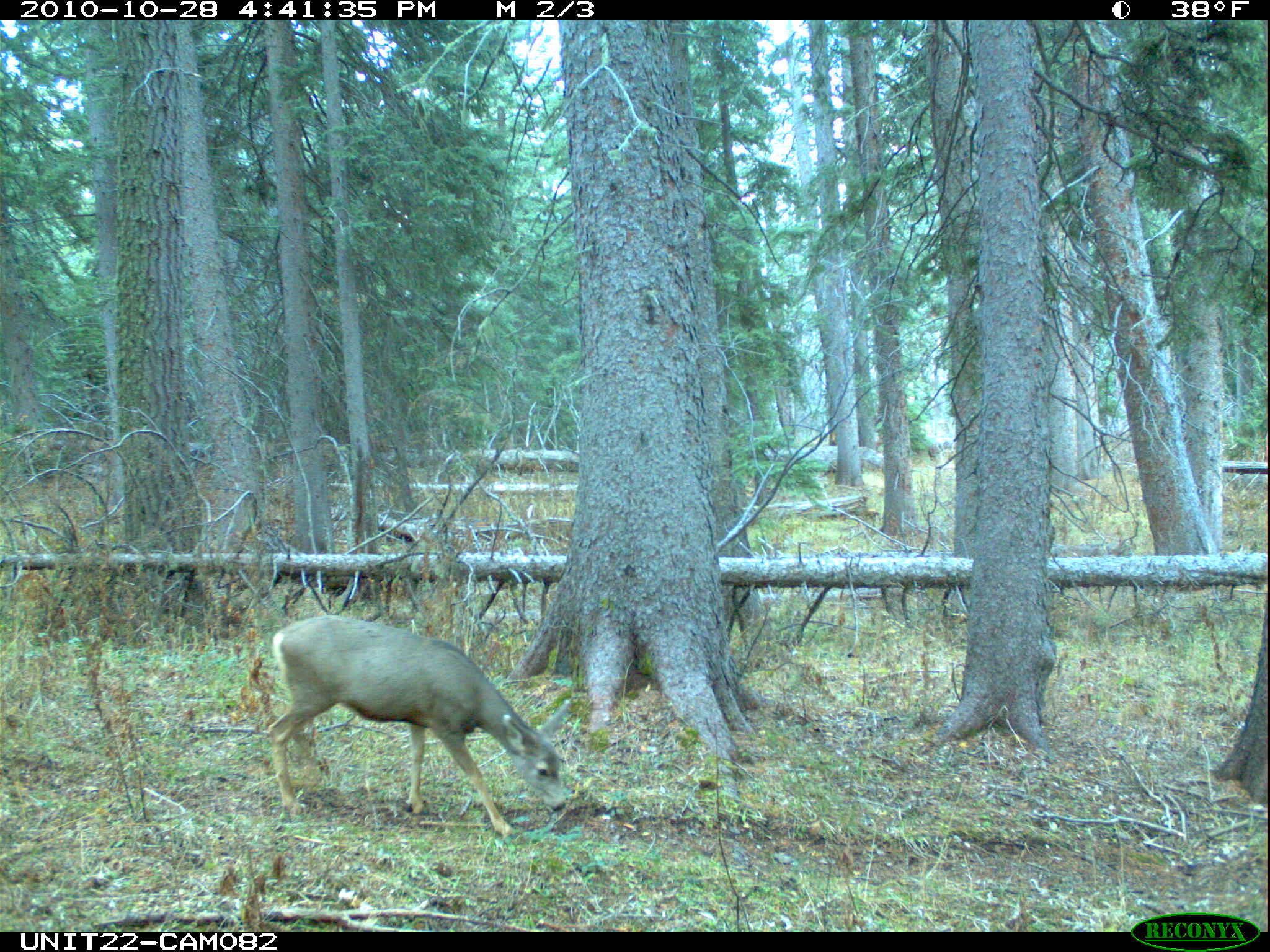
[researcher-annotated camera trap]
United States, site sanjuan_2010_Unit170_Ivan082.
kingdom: Animalia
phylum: Chordata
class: Mammalia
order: Artiodactyla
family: Cervidae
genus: Odocoileus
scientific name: Odocoileus hemionus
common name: mule deer